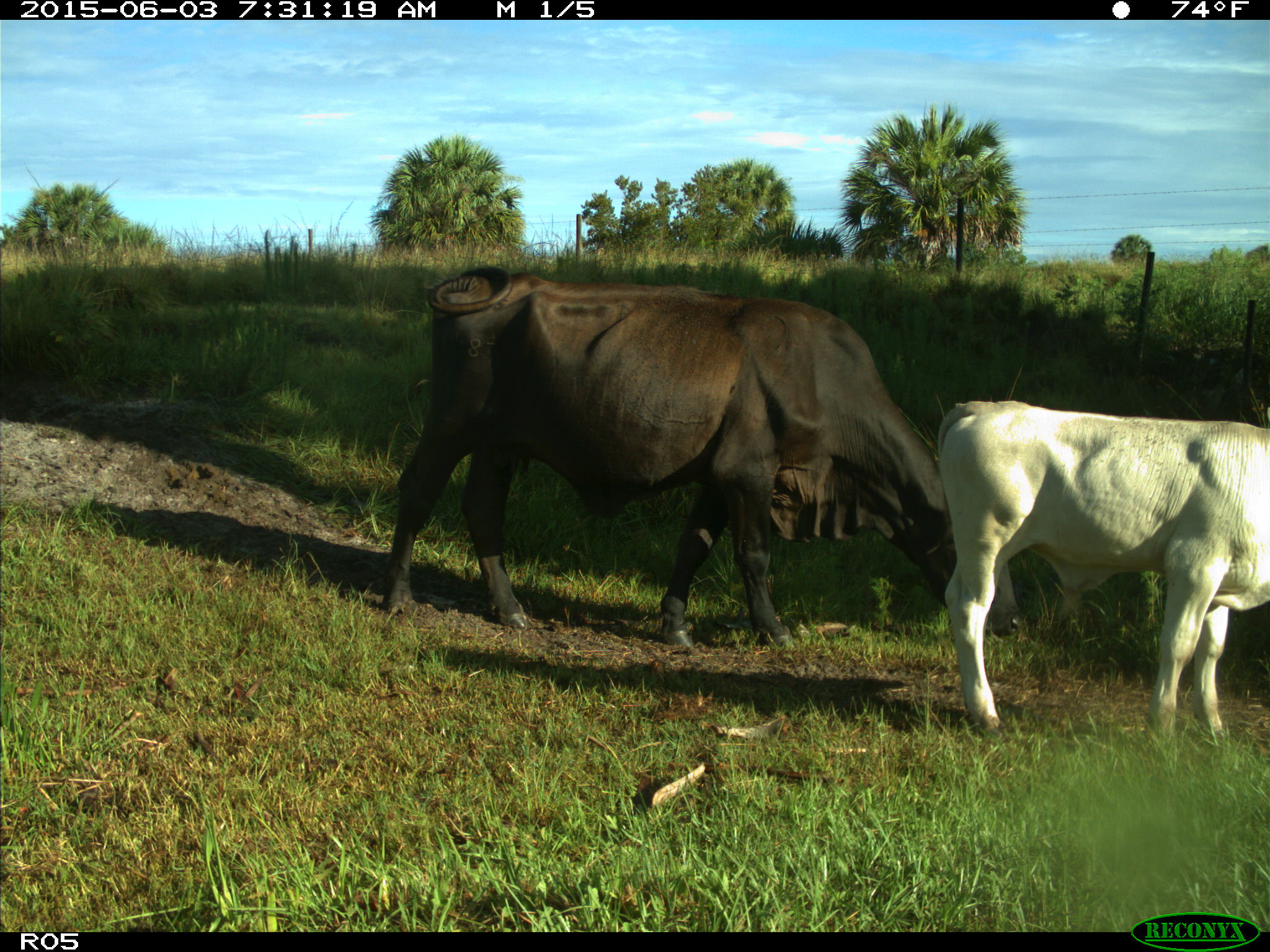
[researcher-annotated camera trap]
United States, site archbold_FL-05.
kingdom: Animalia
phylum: Chordata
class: Mammalia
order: Artiodactyla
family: Bovidae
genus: Bos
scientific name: Bos taurus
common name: domestic cow